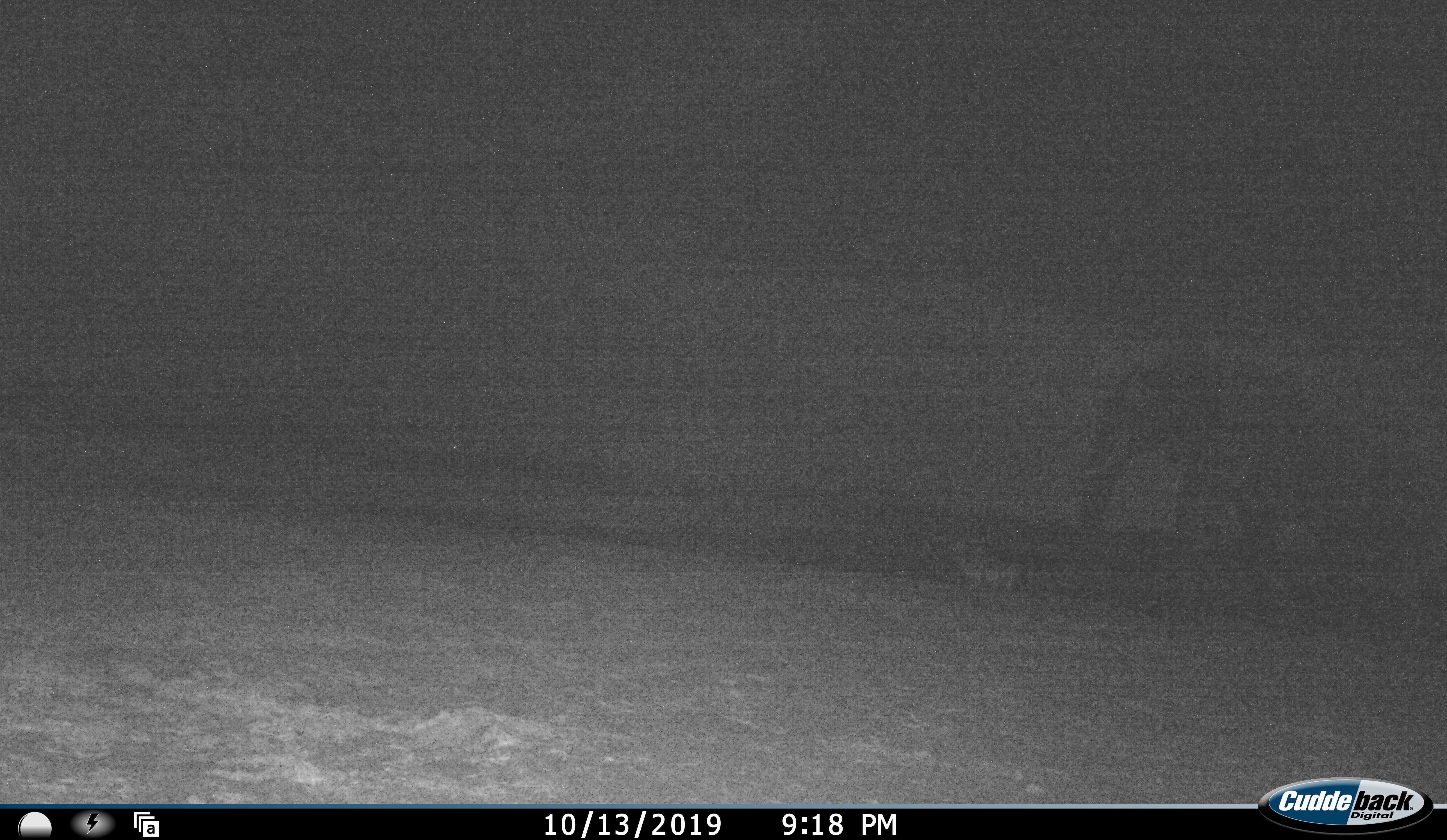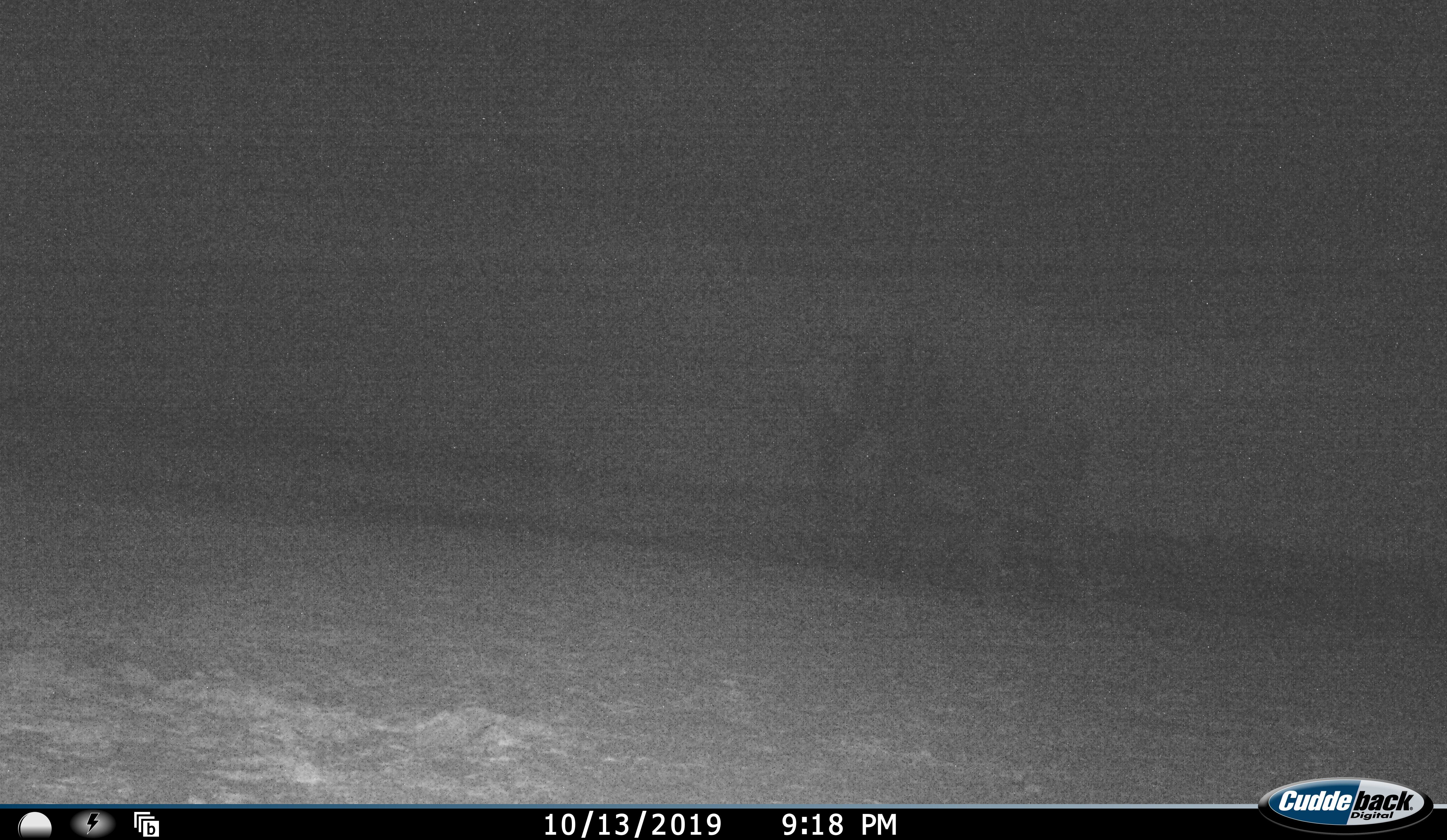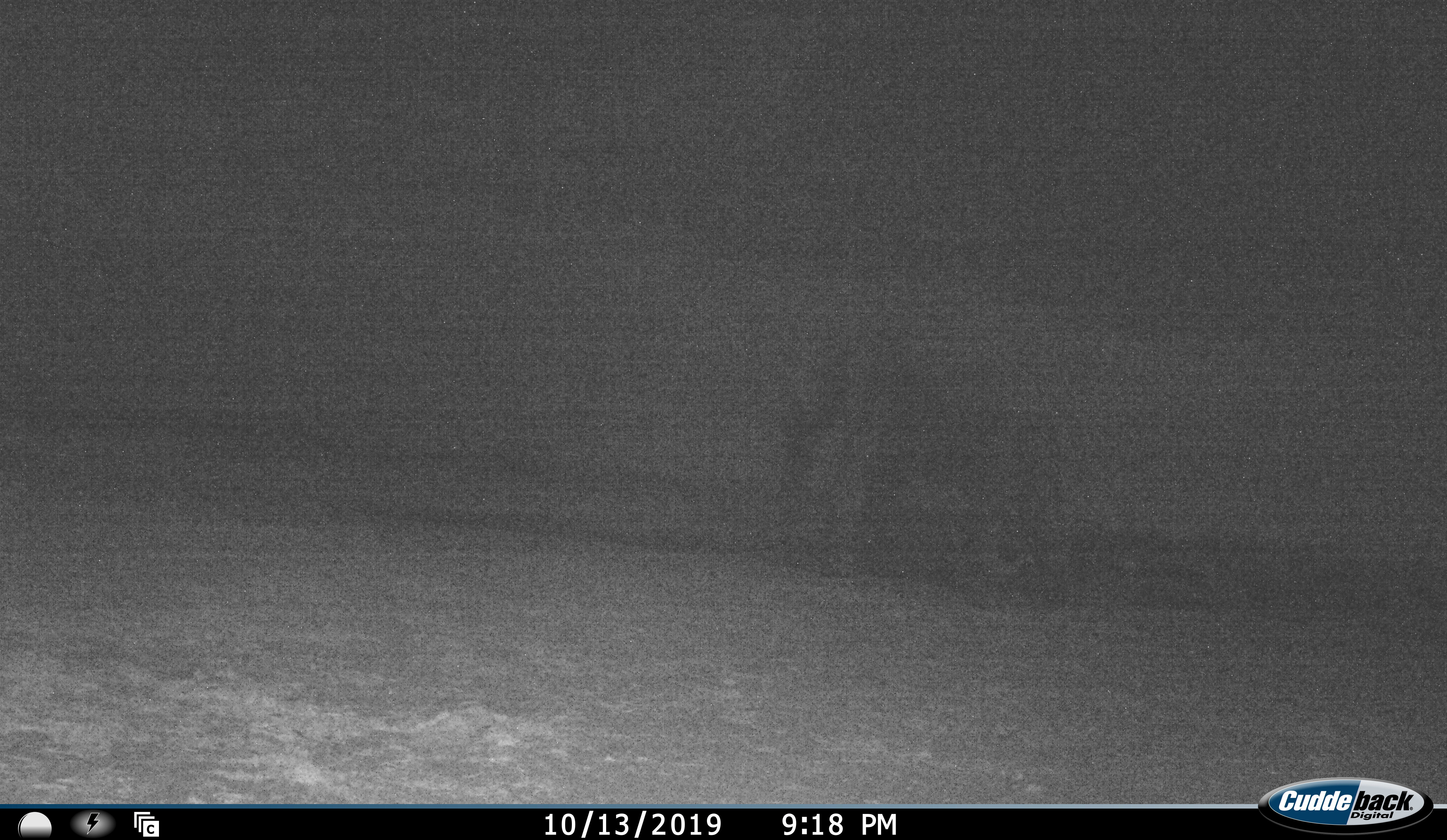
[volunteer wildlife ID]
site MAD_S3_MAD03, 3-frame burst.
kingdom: Animalia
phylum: Chordata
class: Mammalia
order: Proboscidea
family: Elephantidae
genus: Loxodonta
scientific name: Loxodonta africana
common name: african bush elephant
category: elephant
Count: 1.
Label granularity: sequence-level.